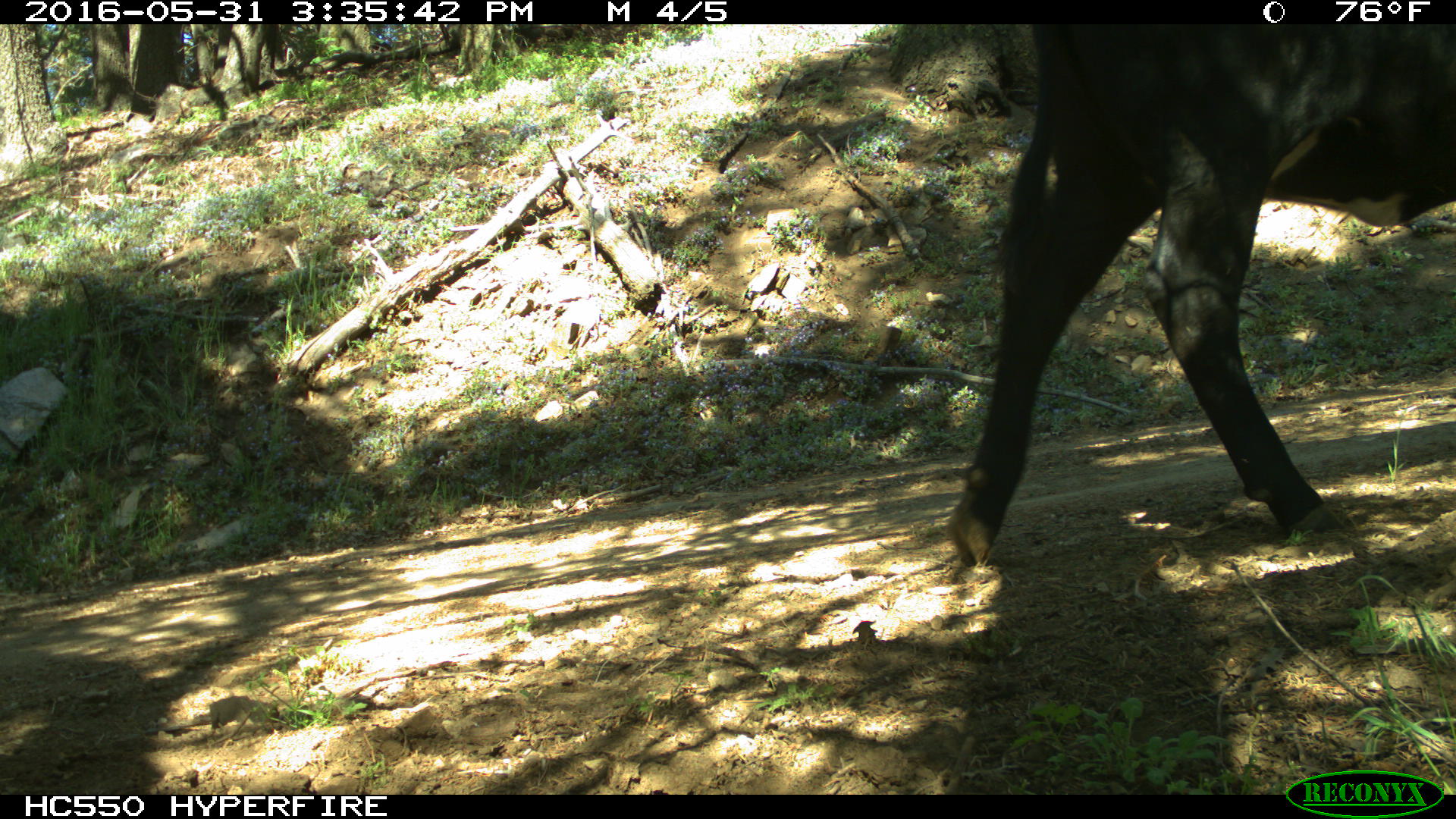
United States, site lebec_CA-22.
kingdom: Animalia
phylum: Chordata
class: Mammalia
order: Artiodactyla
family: Bovidae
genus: Bos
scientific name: Bos taurus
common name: domestic cow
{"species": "Bos taurus (domestic cow)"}